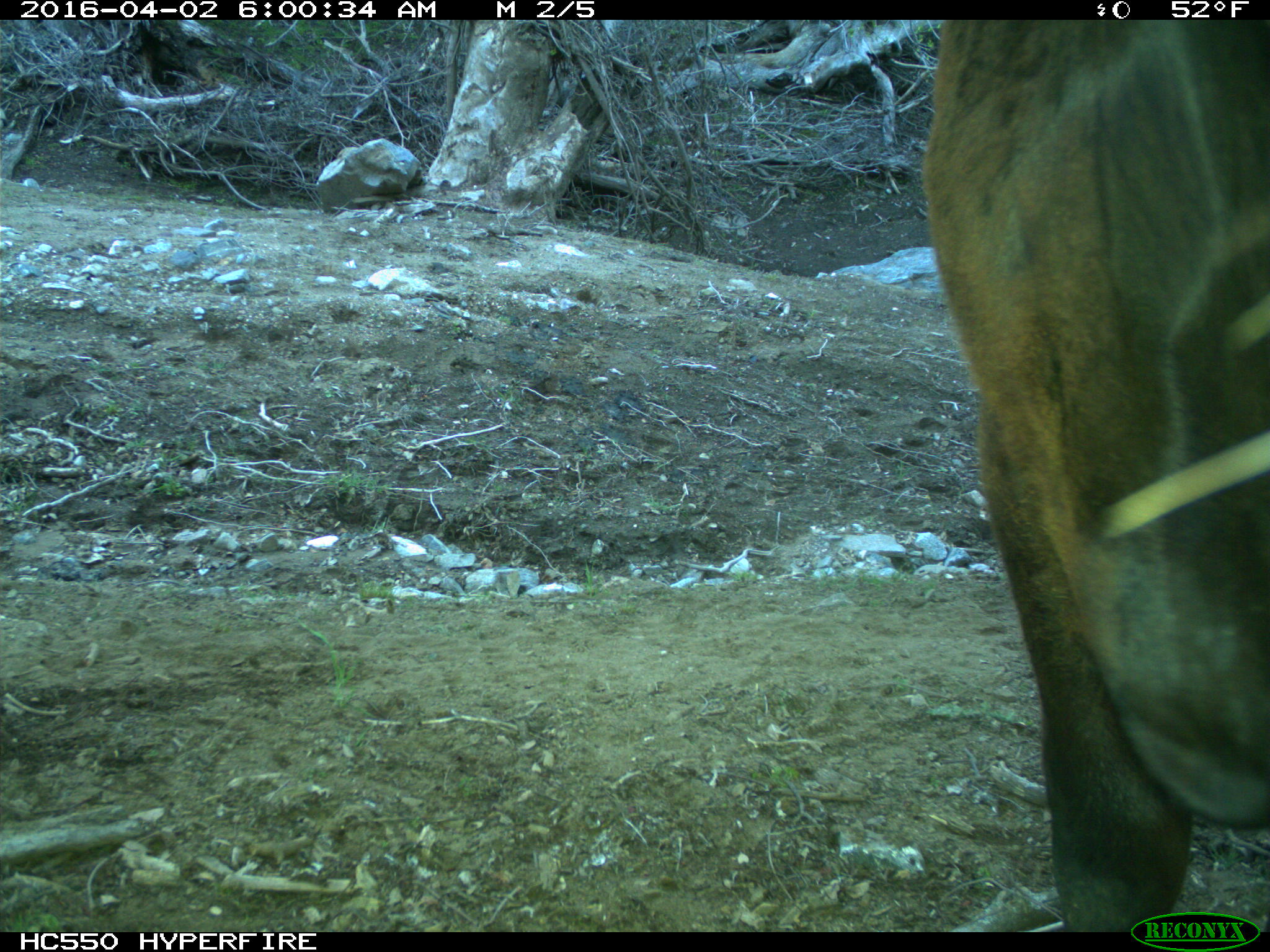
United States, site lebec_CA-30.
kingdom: Animalia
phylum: Chordata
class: Mammalia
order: Artiodactyla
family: Bovidae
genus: Bos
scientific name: Bos taurus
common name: domestic cow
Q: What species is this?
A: Bos taurus (domestic cow).